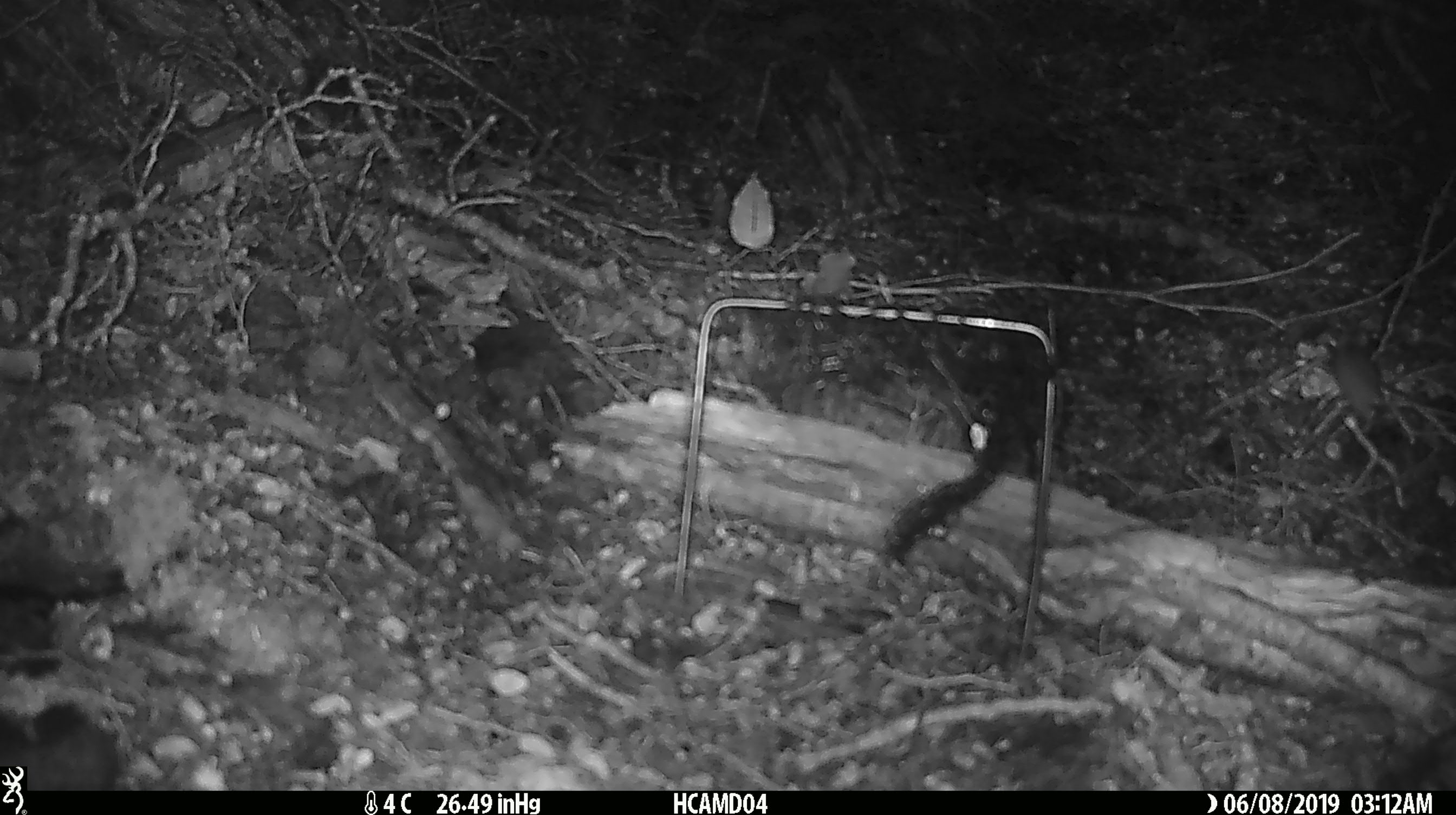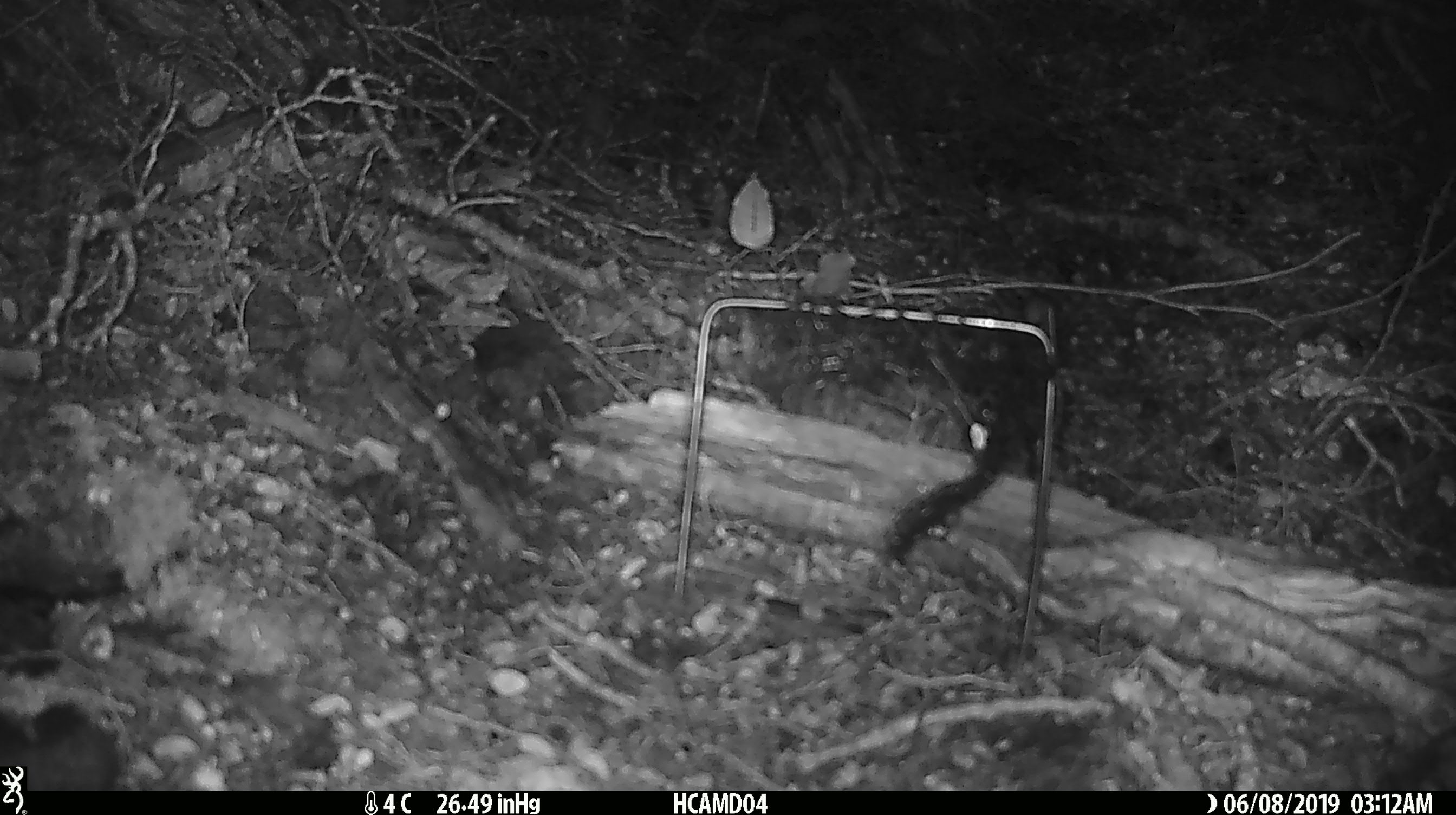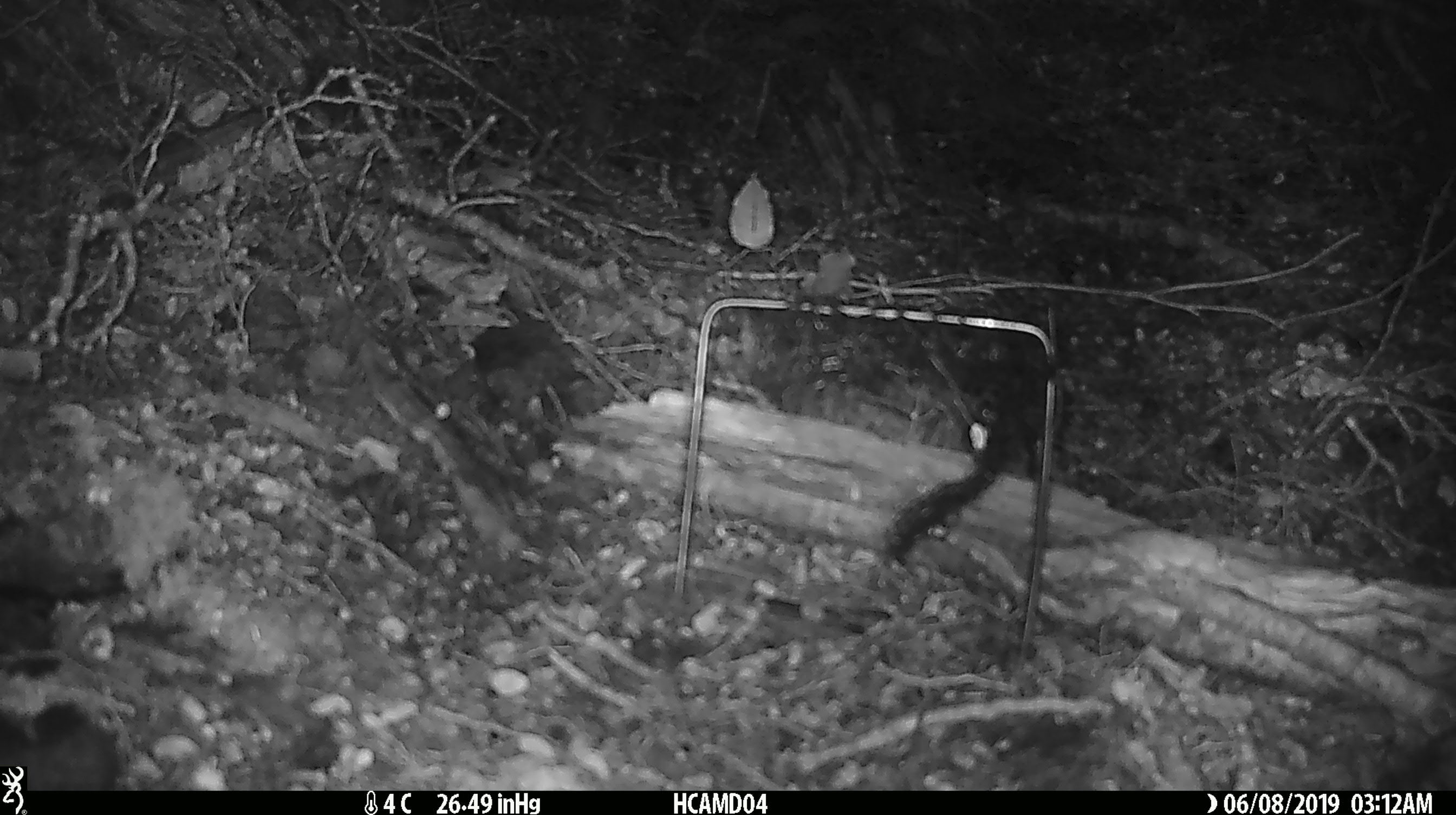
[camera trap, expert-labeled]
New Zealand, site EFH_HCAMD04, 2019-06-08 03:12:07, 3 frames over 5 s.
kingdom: Animalia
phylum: Chordata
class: Mammalia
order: Rodentia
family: Muridae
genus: Mus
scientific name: Mus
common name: mouse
Mouse (Mus).